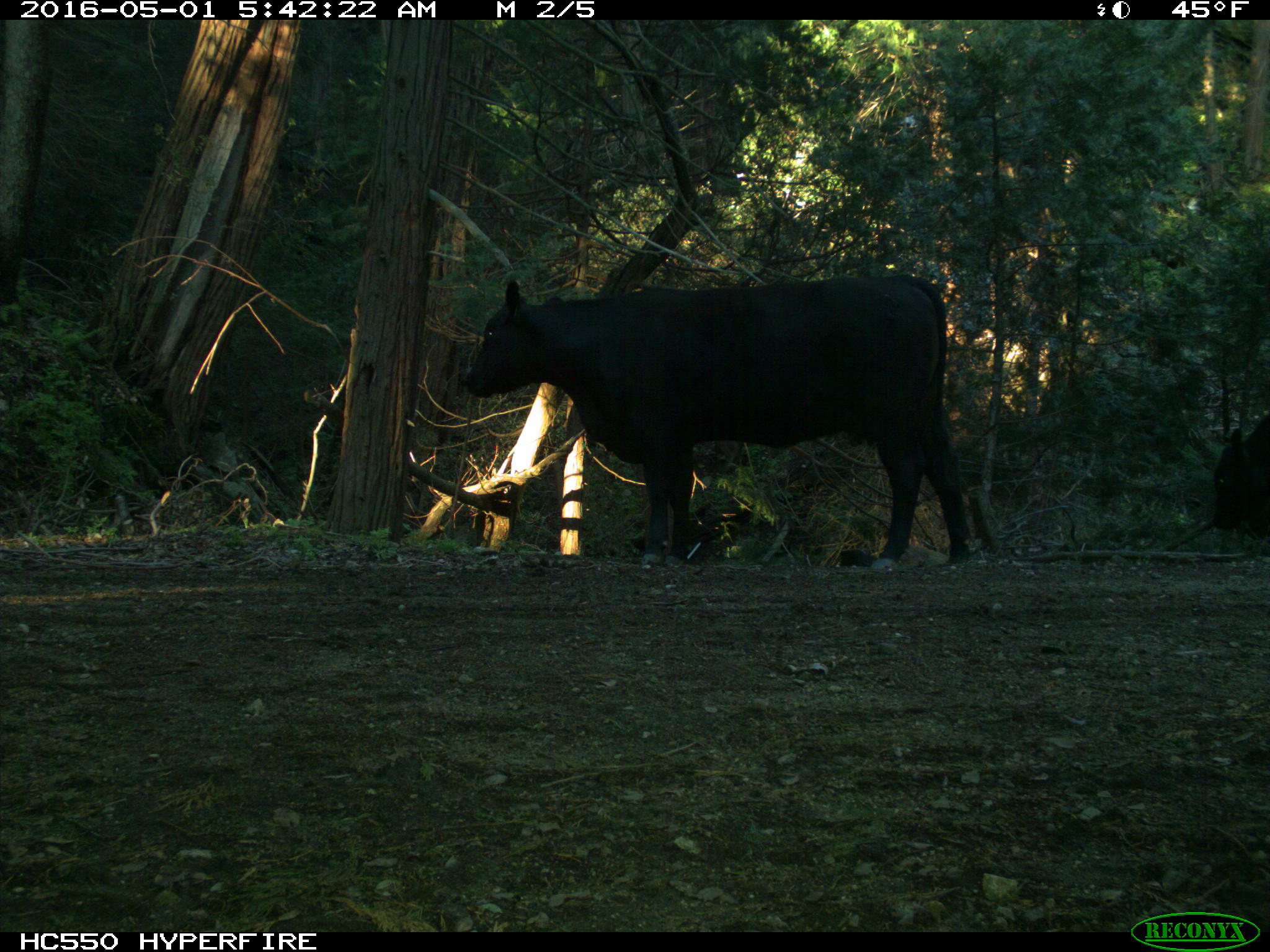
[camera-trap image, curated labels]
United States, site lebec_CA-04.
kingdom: Animalia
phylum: Chordata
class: Mammalia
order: Artiodactyla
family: Bovidae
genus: Bos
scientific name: Bos taurus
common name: domestic cow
Bos taurus (domestic cow).